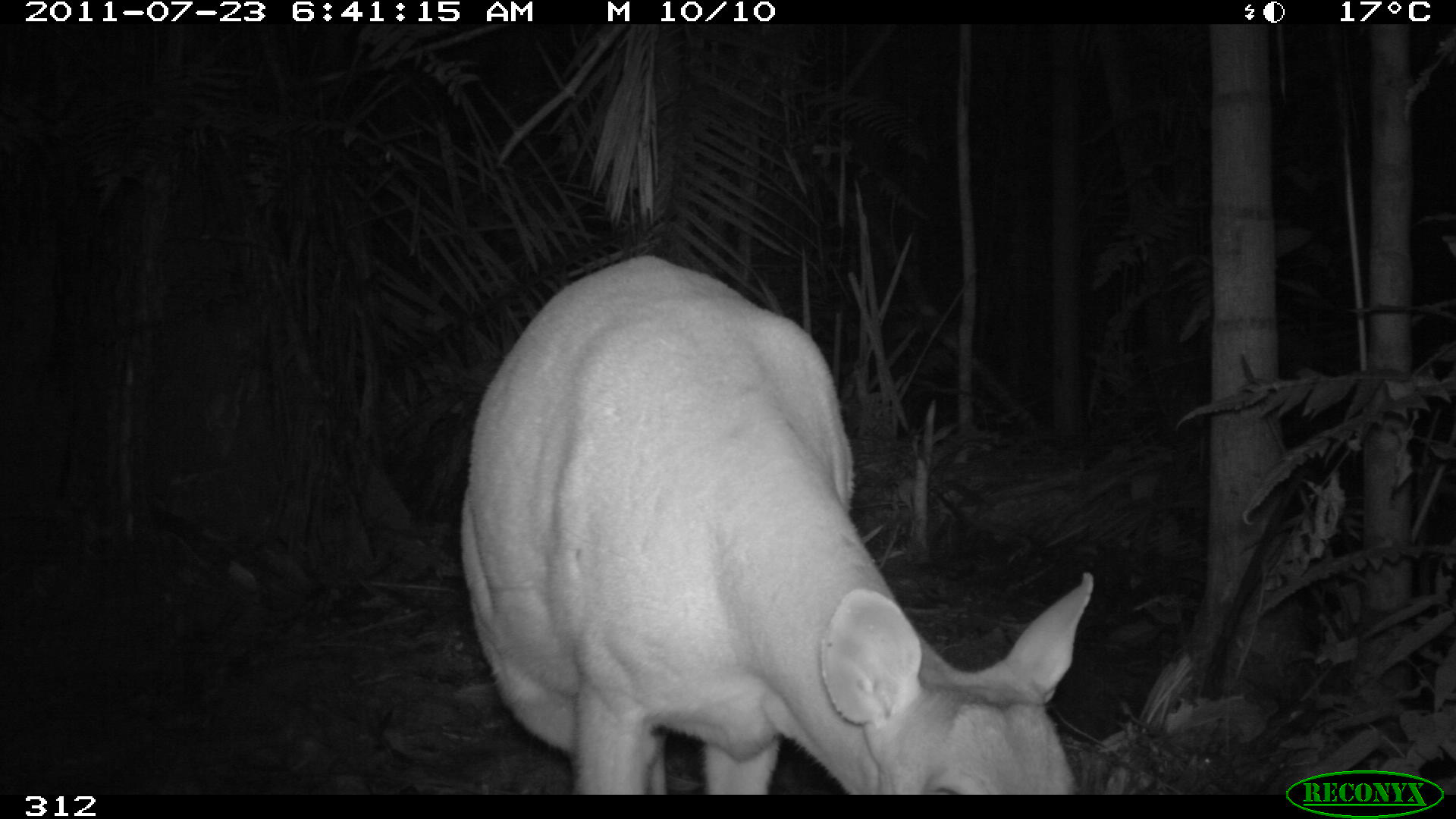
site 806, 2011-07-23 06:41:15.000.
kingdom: Animalia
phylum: Chordata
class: Mammalia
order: Artiodactyla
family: Cervidae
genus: Mazama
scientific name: Mazama americana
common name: red brocket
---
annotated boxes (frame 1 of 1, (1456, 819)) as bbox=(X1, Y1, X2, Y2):
mazama americana: bbox=(457, 252, 1096, 791)